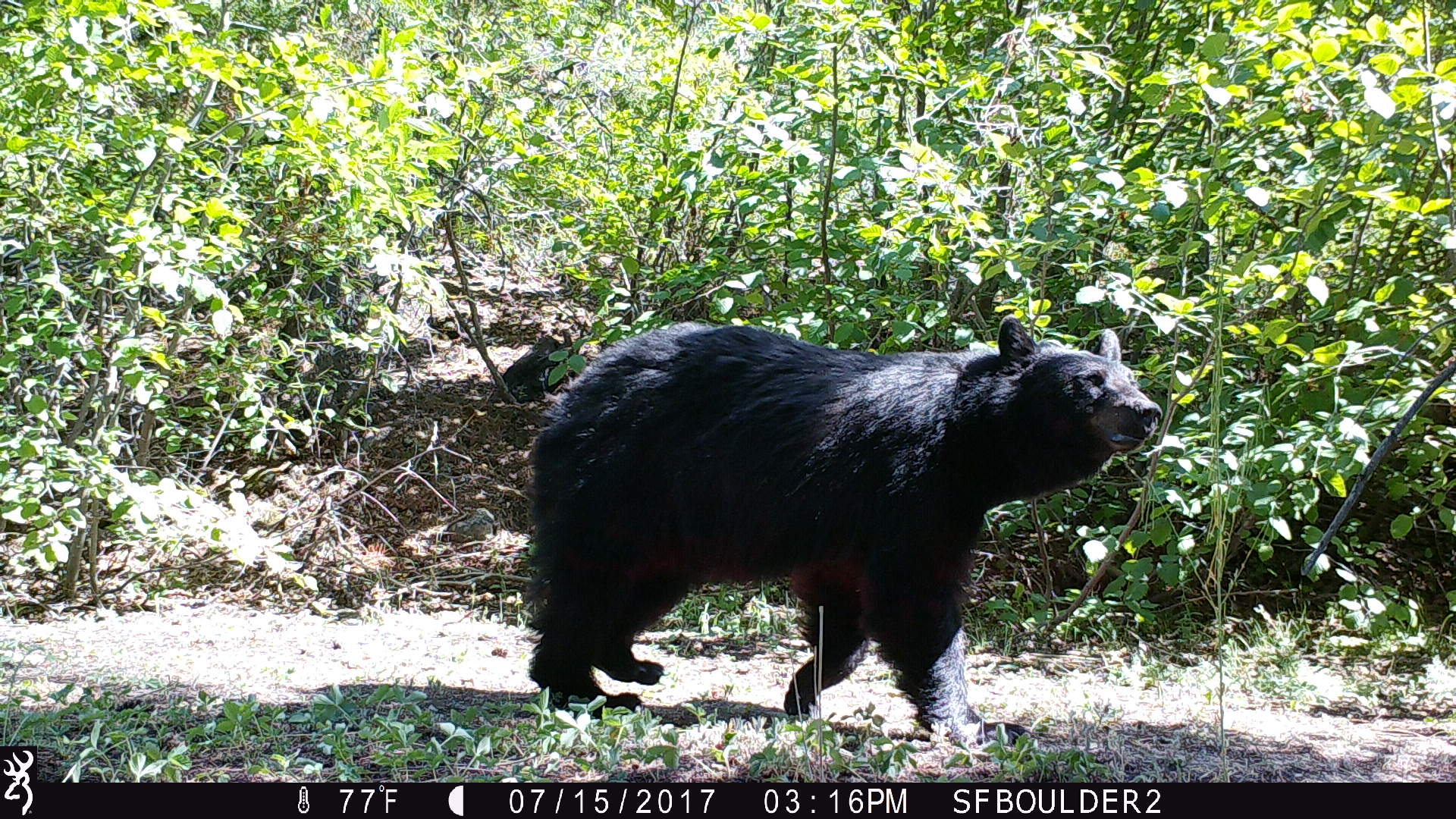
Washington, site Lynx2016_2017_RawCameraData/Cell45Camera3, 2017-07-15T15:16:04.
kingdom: Animalia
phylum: Chordata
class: Mammalia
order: Carnivora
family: Ursidae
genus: Ursus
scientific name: Ursus americanus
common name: american black bear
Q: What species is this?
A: Ursus americanus (american black bear).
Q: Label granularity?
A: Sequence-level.